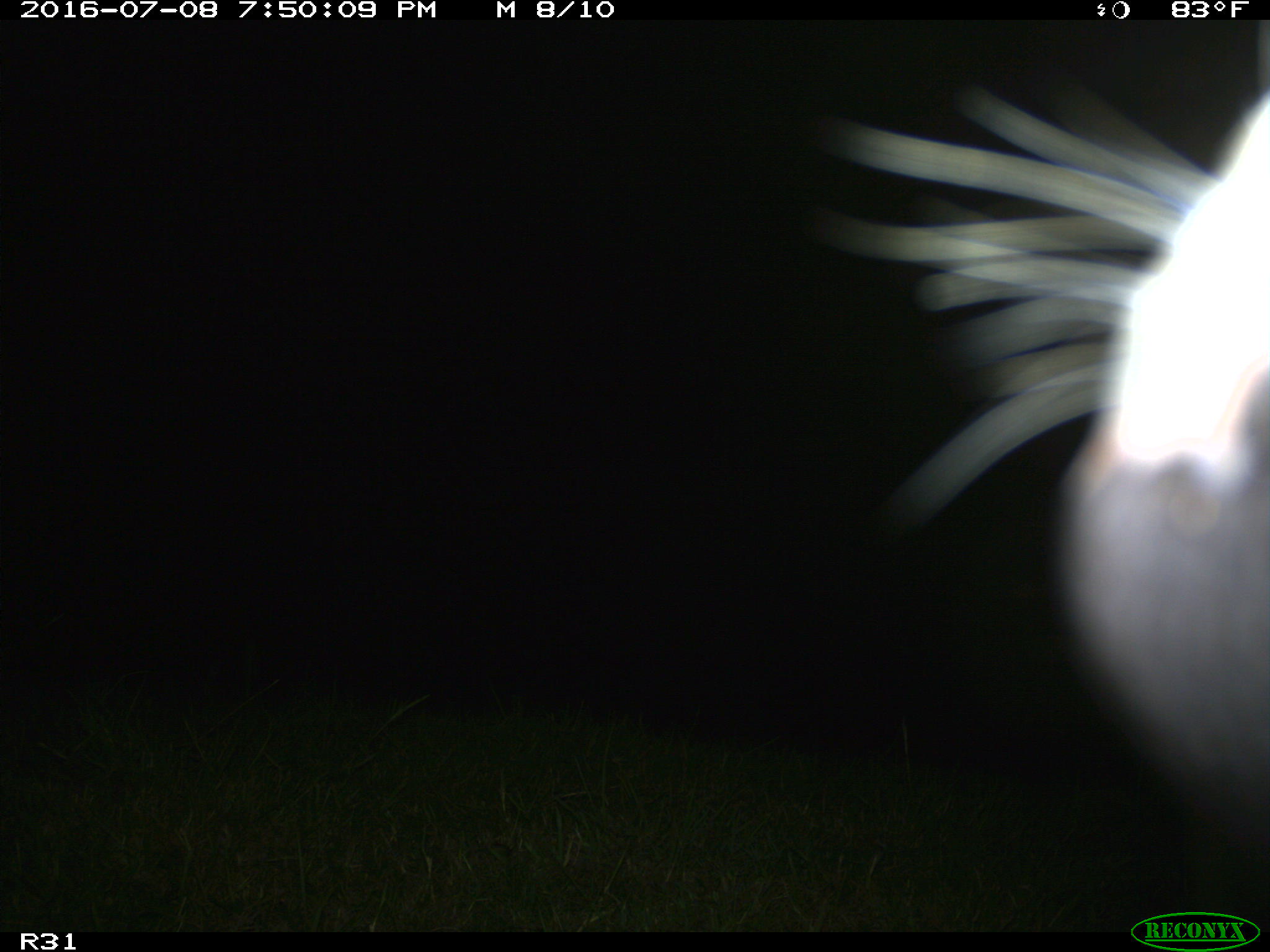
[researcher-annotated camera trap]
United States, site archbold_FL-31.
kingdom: Animalia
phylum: Chordata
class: Mammalia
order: Artiodactyla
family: Bovidae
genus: Bos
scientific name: Bos taurus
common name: domestic cow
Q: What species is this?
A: Bos taurus (domestic cow).